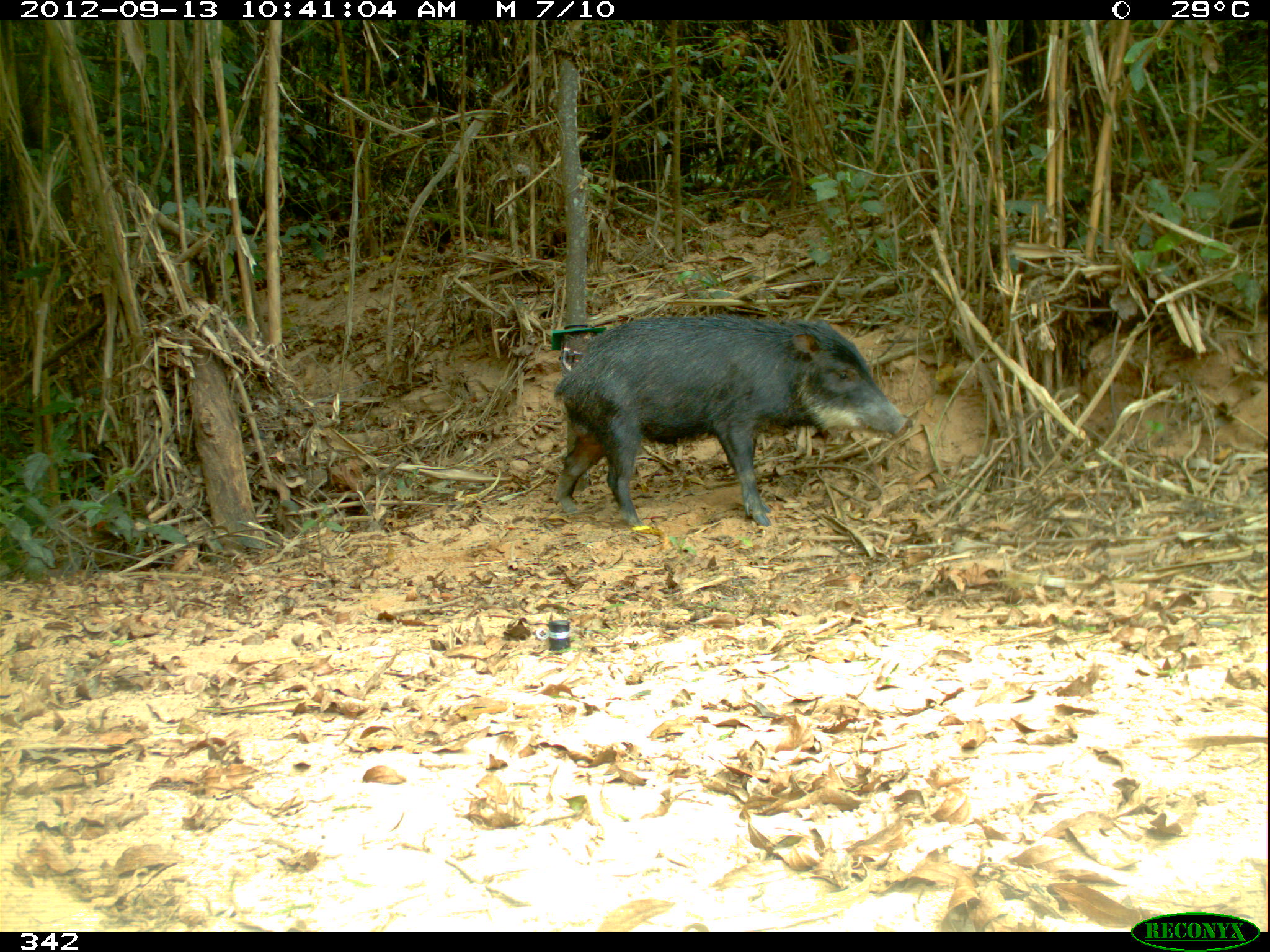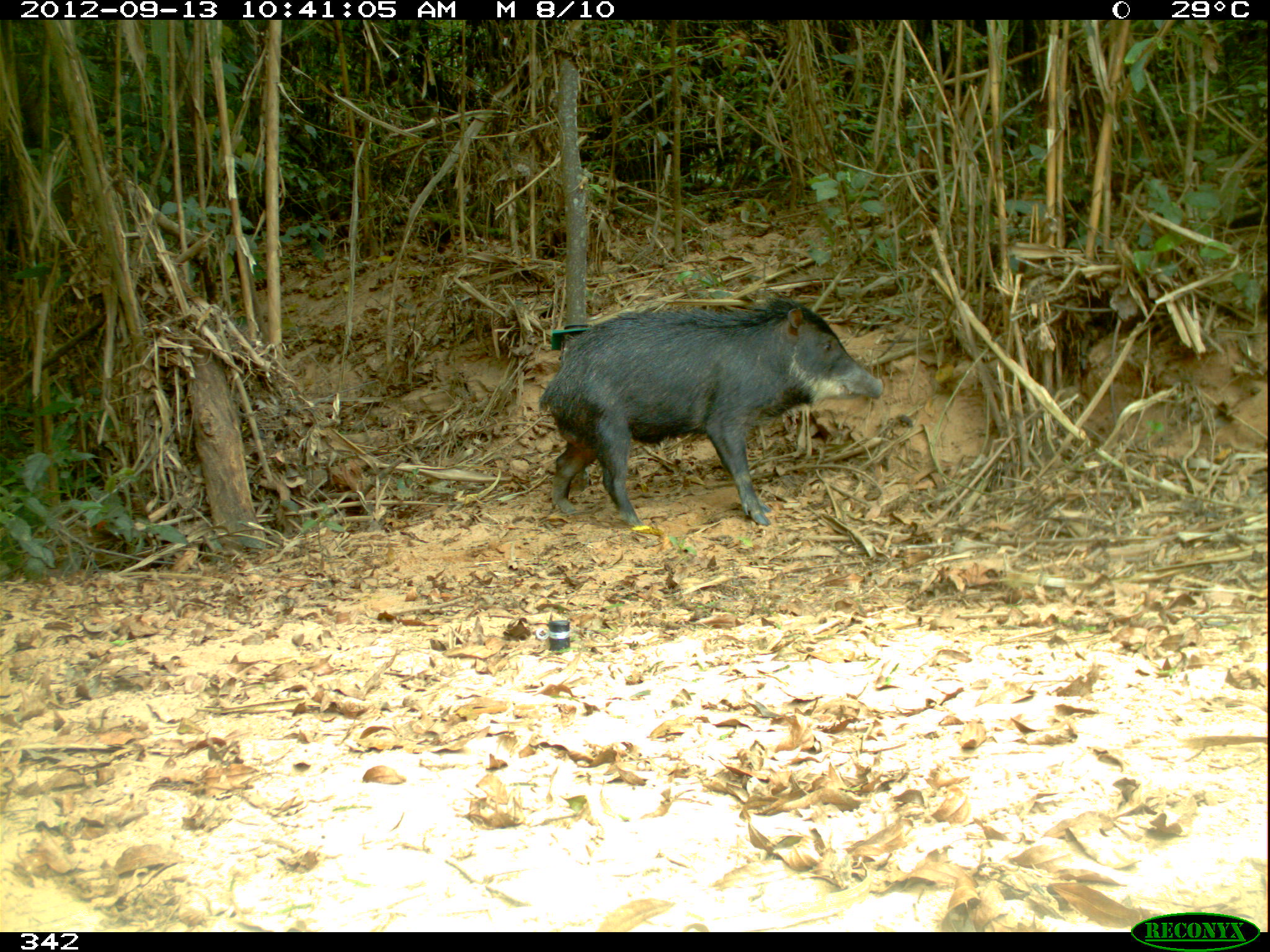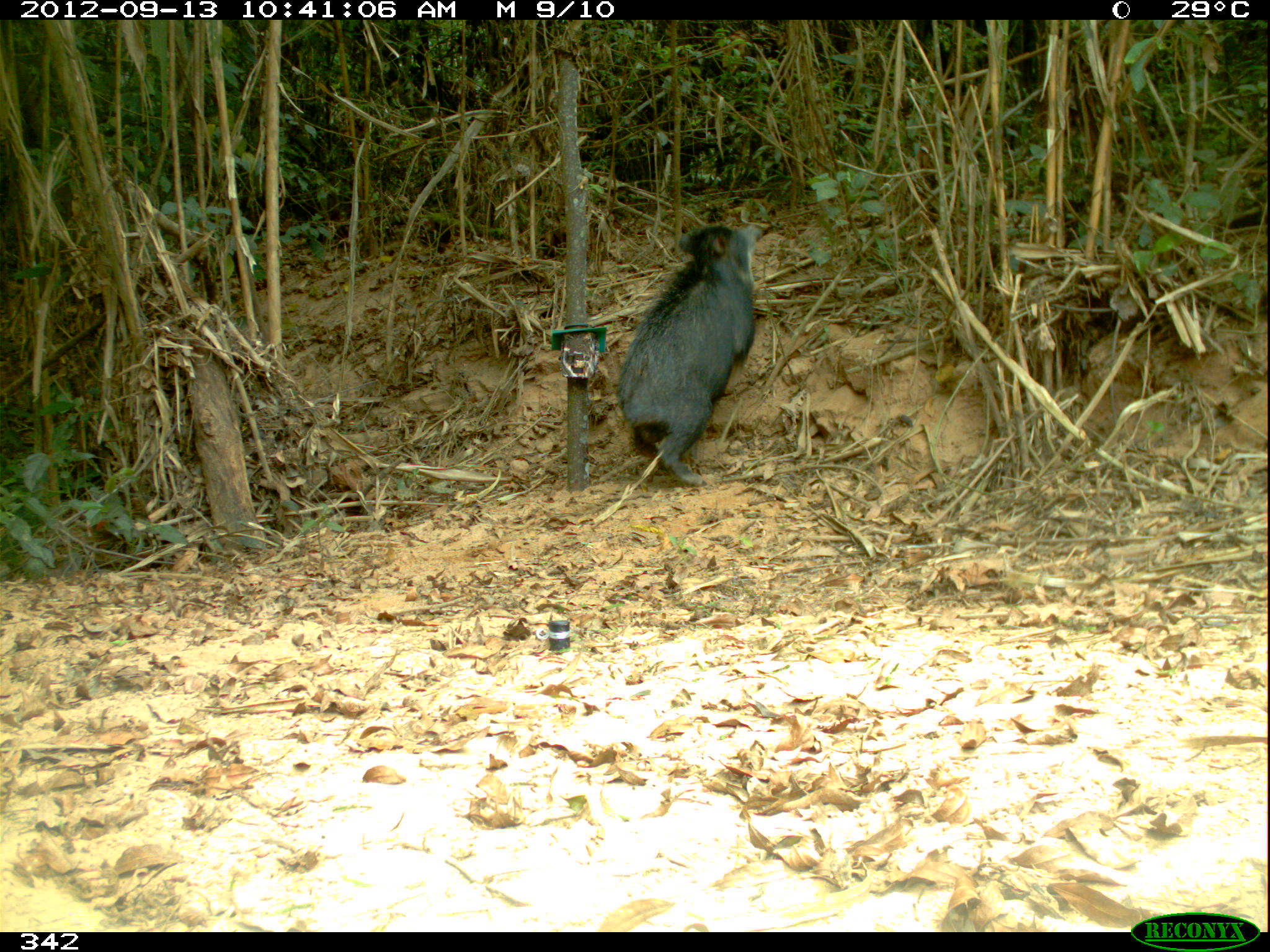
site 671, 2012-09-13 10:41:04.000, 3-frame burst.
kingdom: Animalia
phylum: Chordata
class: Mammalia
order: Artiodactyla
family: Tayassuidae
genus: Tayassu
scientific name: Tayassu pecari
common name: white-lipped peccary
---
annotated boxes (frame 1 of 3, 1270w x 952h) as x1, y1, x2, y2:
tayassu pecari: 551, 311, 910, 526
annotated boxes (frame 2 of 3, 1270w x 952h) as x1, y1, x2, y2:
tayassu pecari: 536, 291, 884, 530